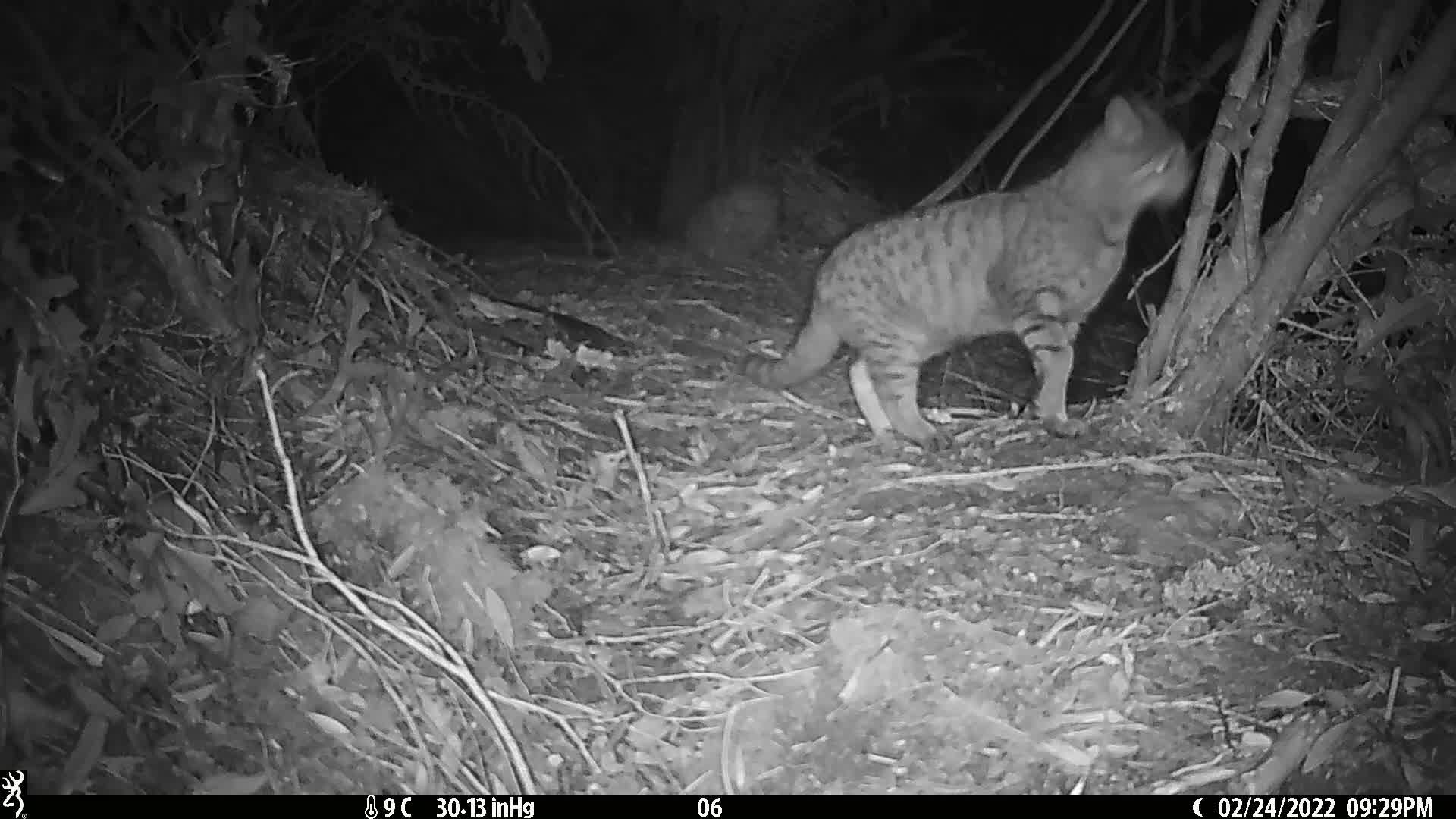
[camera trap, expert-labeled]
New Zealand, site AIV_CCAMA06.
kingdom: Animalia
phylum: Chordata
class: Mammalia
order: Carnivora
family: Felidae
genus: Felis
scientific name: Felis catus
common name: domestic cat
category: cat